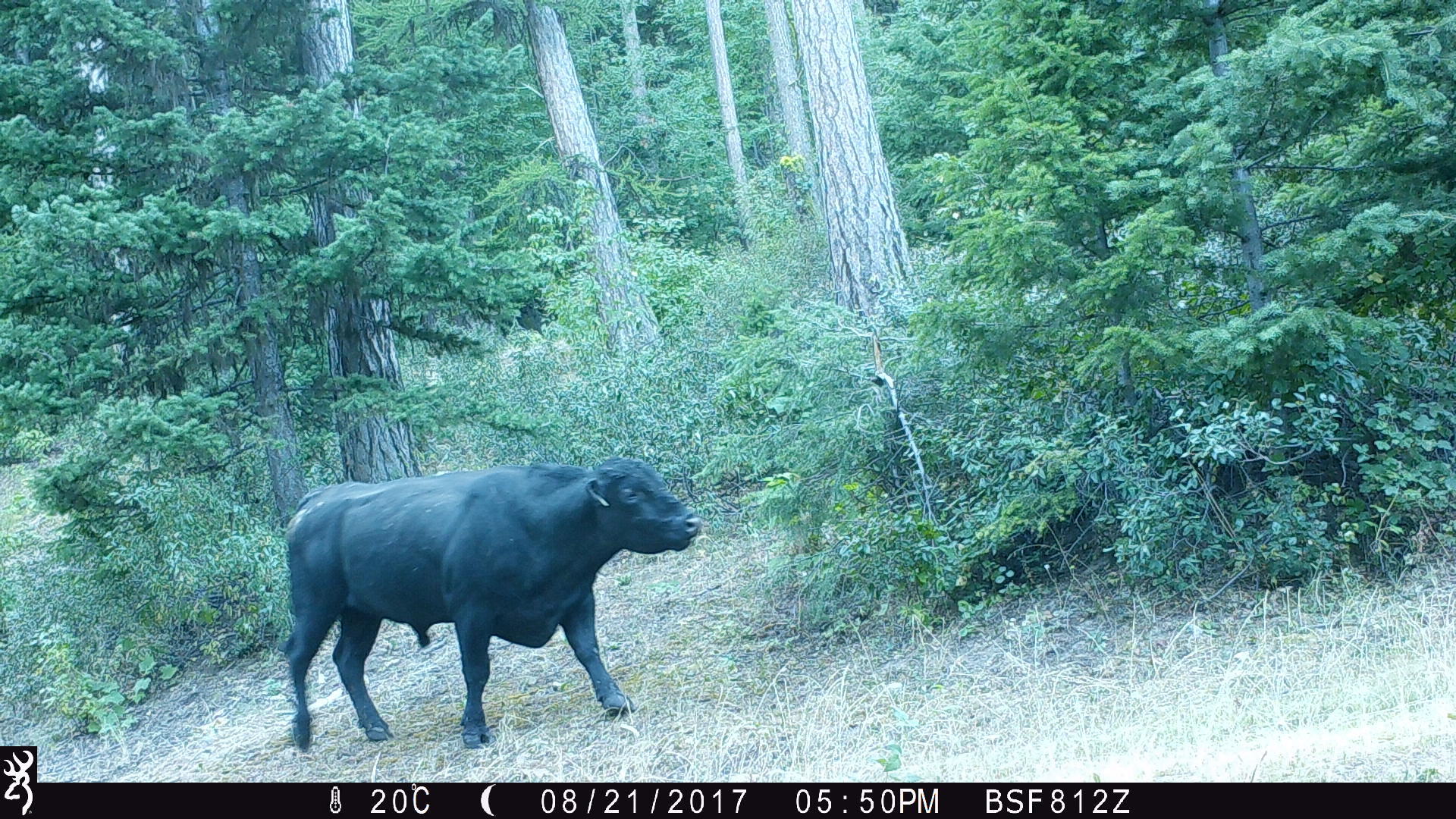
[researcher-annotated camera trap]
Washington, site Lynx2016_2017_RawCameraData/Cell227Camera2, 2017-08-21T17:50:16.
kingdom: Animalia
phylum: Chordata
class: Mammalia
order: Artiodactyla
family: Bovidae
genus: Bos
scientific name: Bos taurus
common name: domestic cattle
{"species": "domestic cattle (Bos taurus)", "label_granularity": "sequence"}